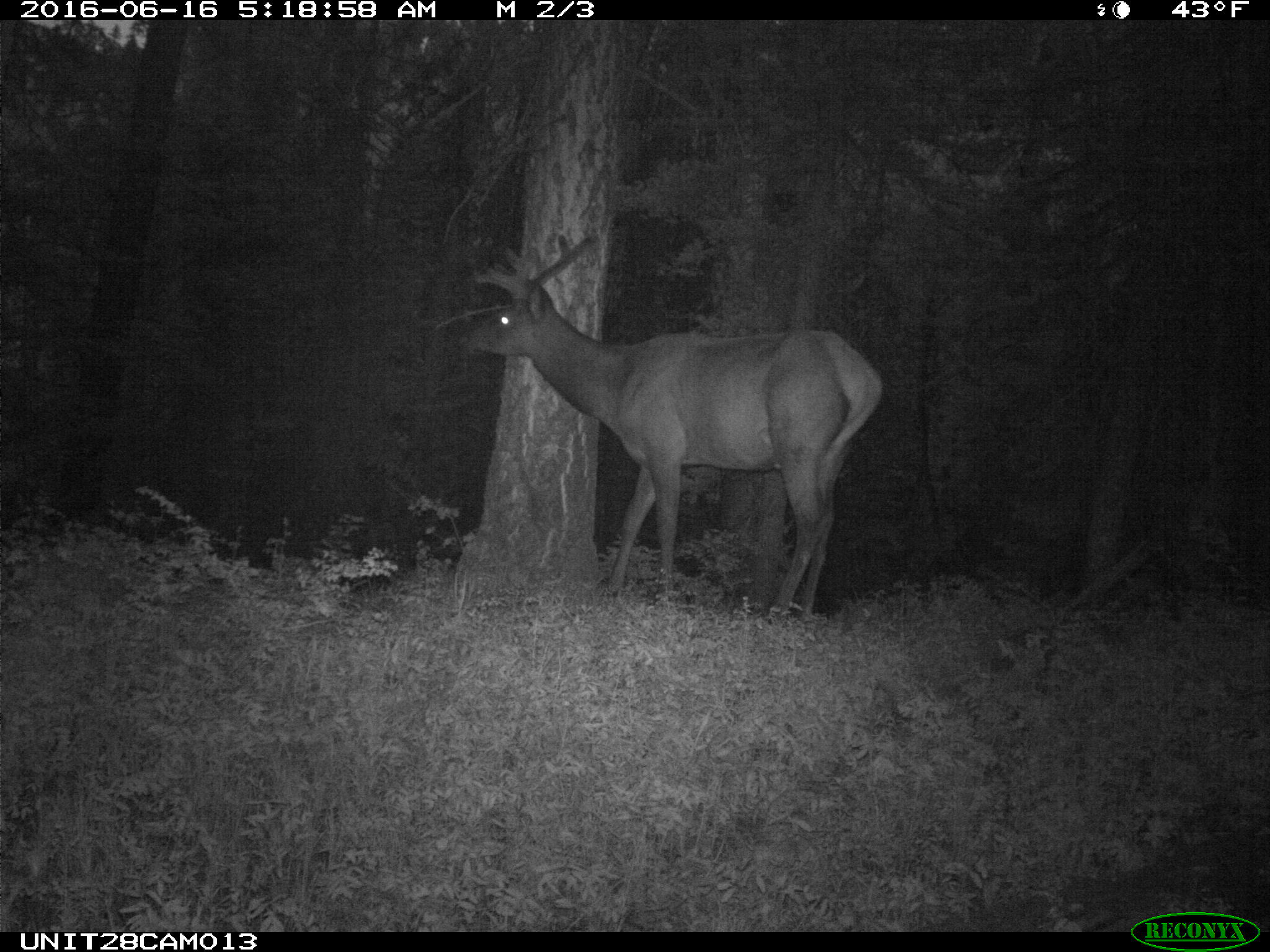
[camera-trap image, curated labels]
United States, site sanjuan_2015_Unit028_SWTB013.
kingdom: Animalia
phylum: Chordata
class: Mammalia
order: Artiodactyla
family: Cervidae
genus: Cervus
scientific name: Cervus elaphus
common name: red deer